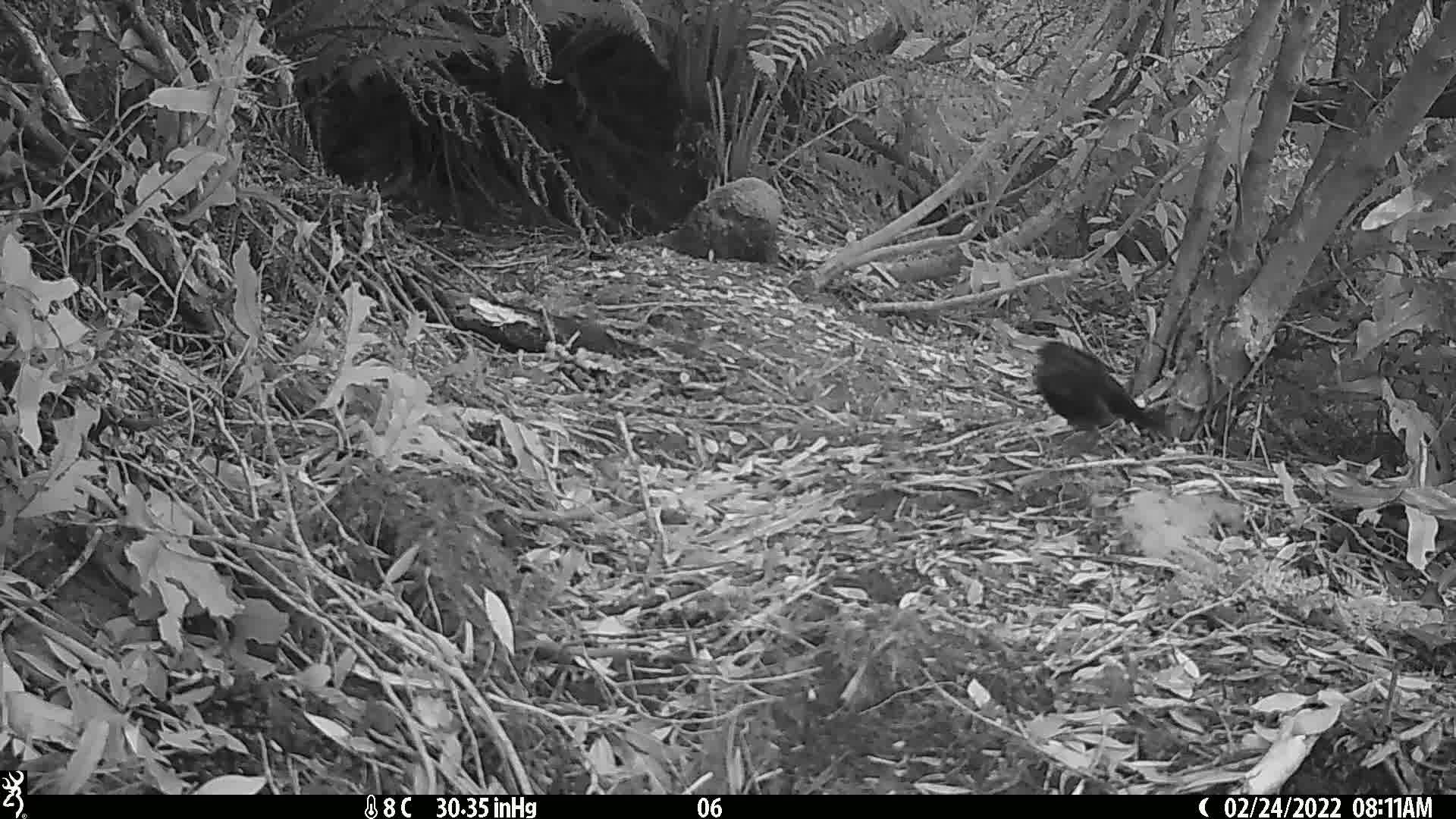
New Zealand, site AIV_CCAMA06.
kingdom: Animalia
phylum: Chordata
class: Aves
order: Passeriformes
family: Turdidae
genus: Turdus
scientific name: Turdus merula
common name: eurasian blackbird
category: blackbird